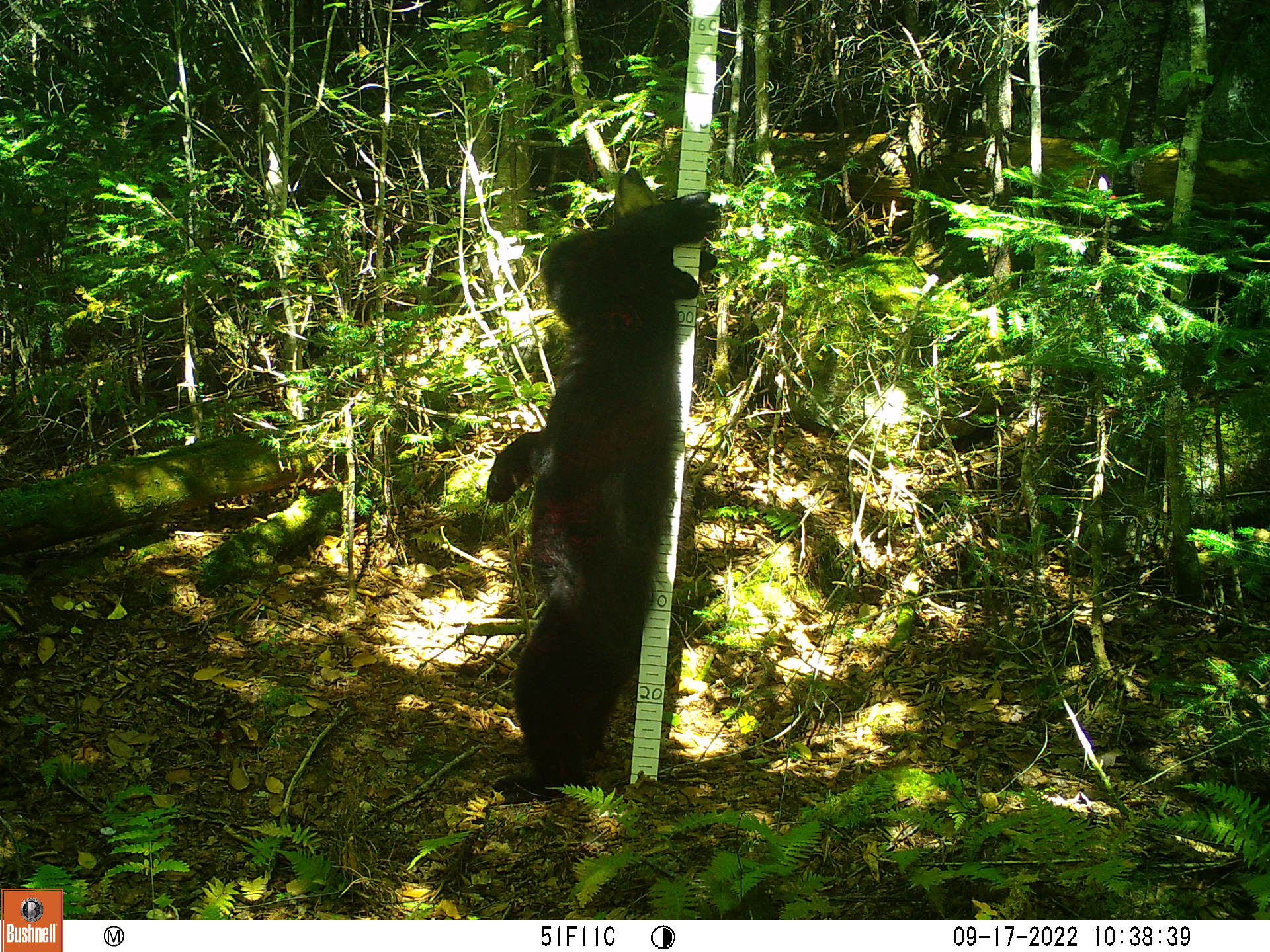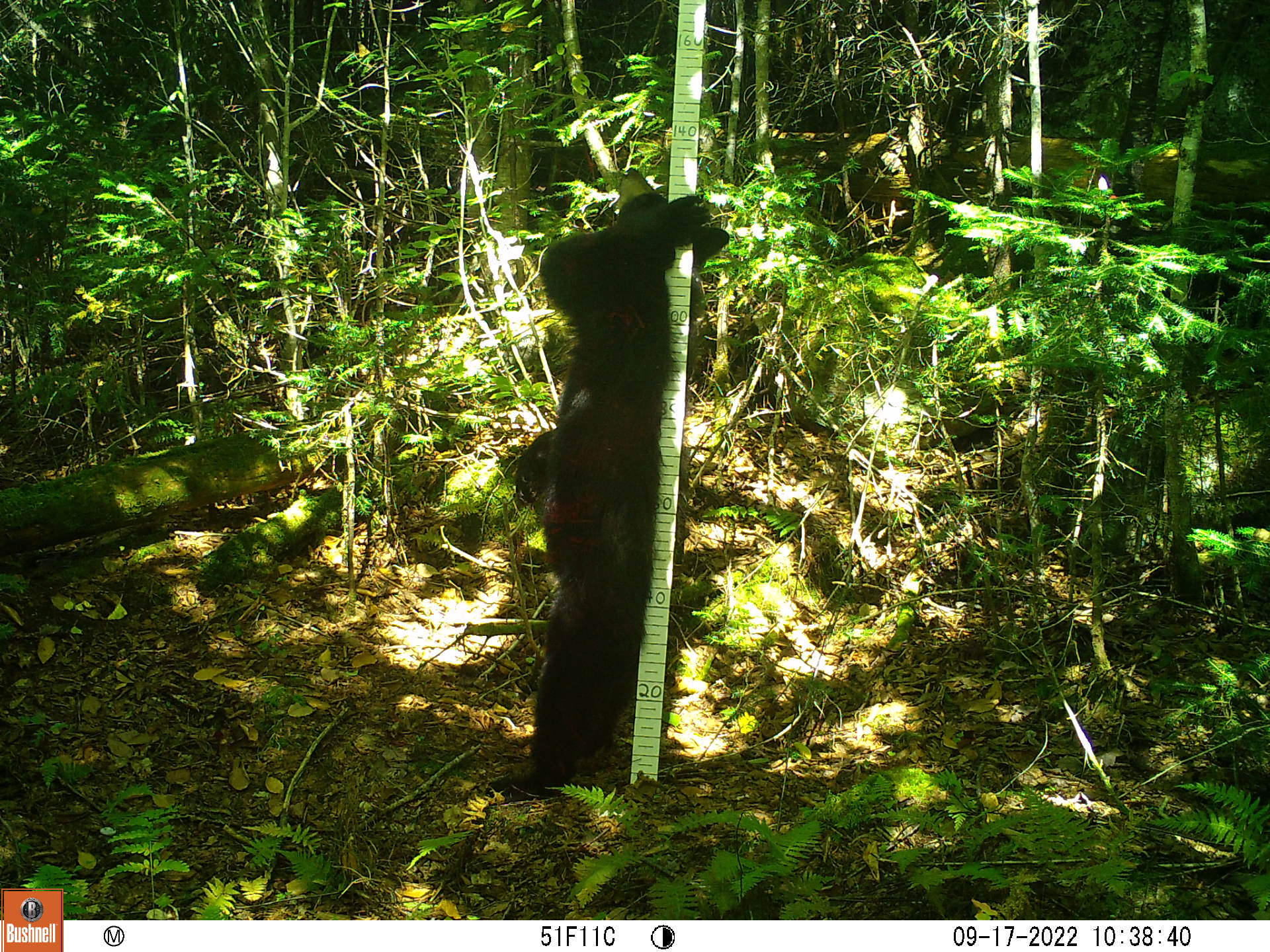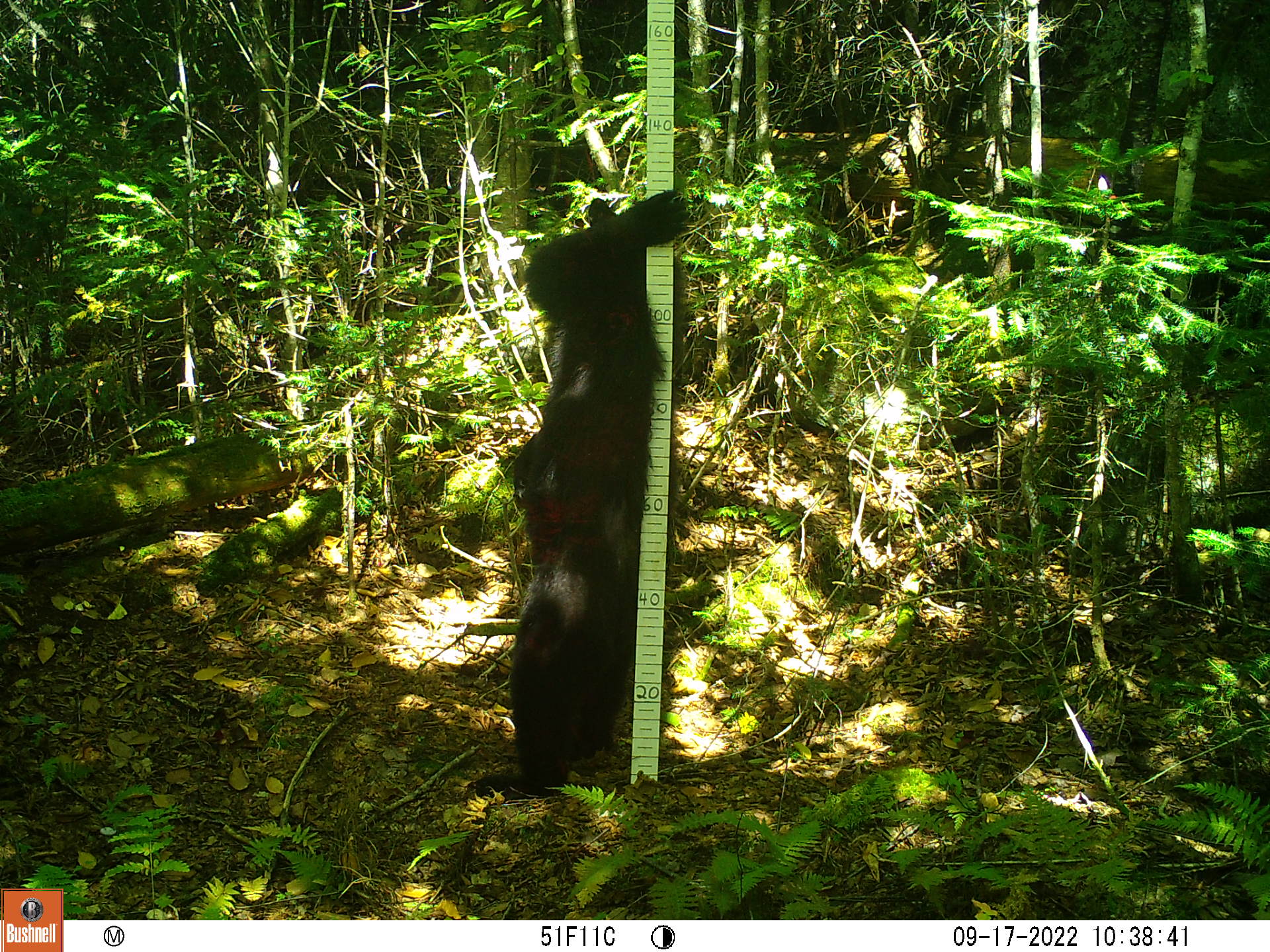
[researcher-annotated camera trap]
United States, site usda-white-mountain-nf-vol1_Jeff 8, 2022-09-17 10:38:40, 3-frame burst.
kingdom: Animalia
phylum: Chordata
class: Mammalia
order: Carnivora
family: Ursidae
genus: Ursus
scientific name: Ursus americanus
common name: black bear